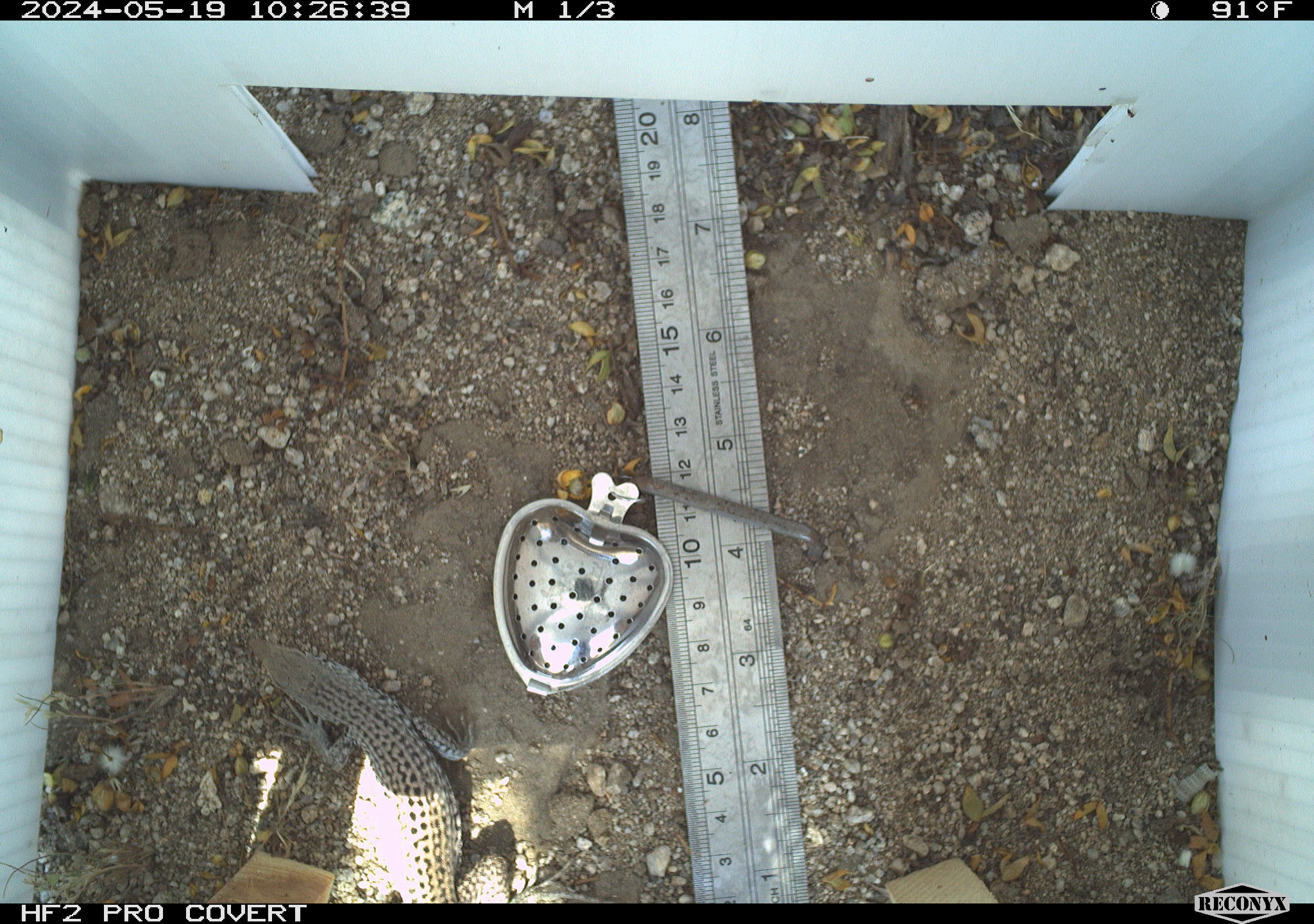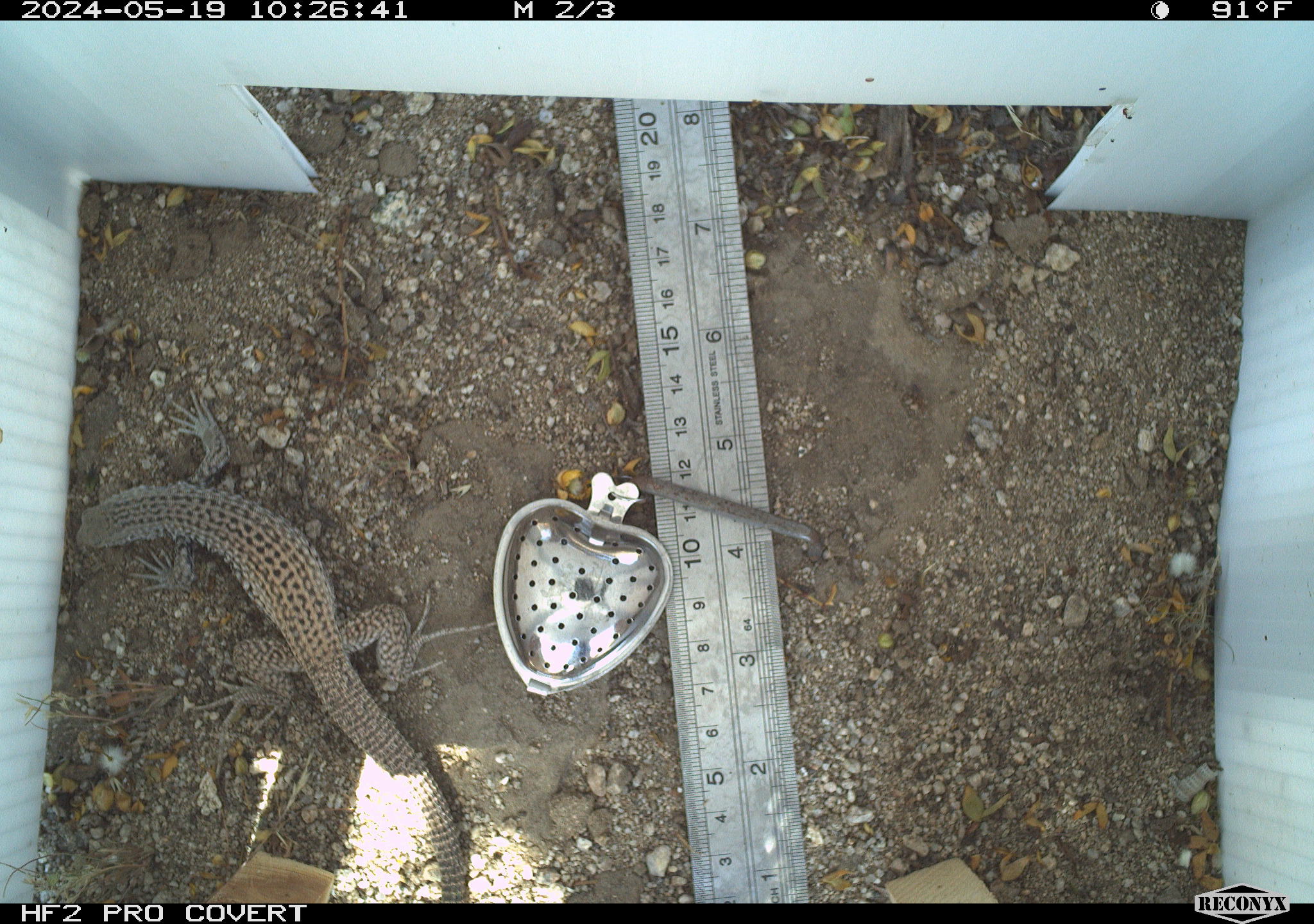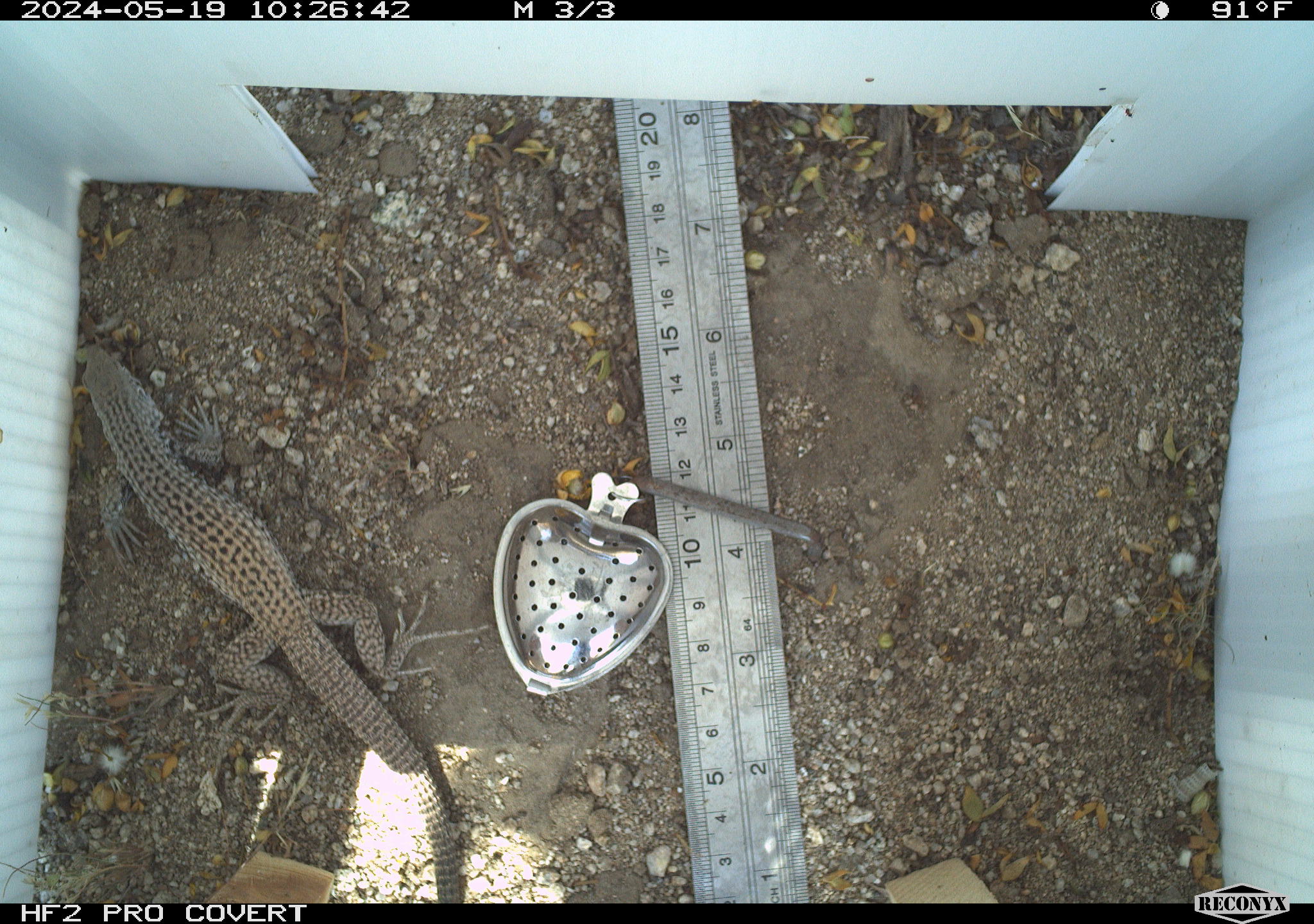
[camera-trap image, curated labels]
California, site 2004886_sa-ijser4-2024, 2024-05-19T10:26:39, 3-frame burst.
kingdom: Animalia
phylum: Chordata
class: Reptilia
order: Squamata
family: Teiidae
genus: Aspidoscelis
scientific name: Aspidoscelis tigris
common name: western whiptail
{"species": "western whiptail (Aspidoscelis tigris)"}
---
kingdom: Animalia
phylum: Chordata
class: Reptilia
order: Squamata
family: Teiidae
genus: Aspidoscelis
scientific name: Aspidoscelis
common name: whiptail lizards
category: aspidoscelis species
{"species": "aspidoscelis species (whiptail lizards) (Aspidoscelis)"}